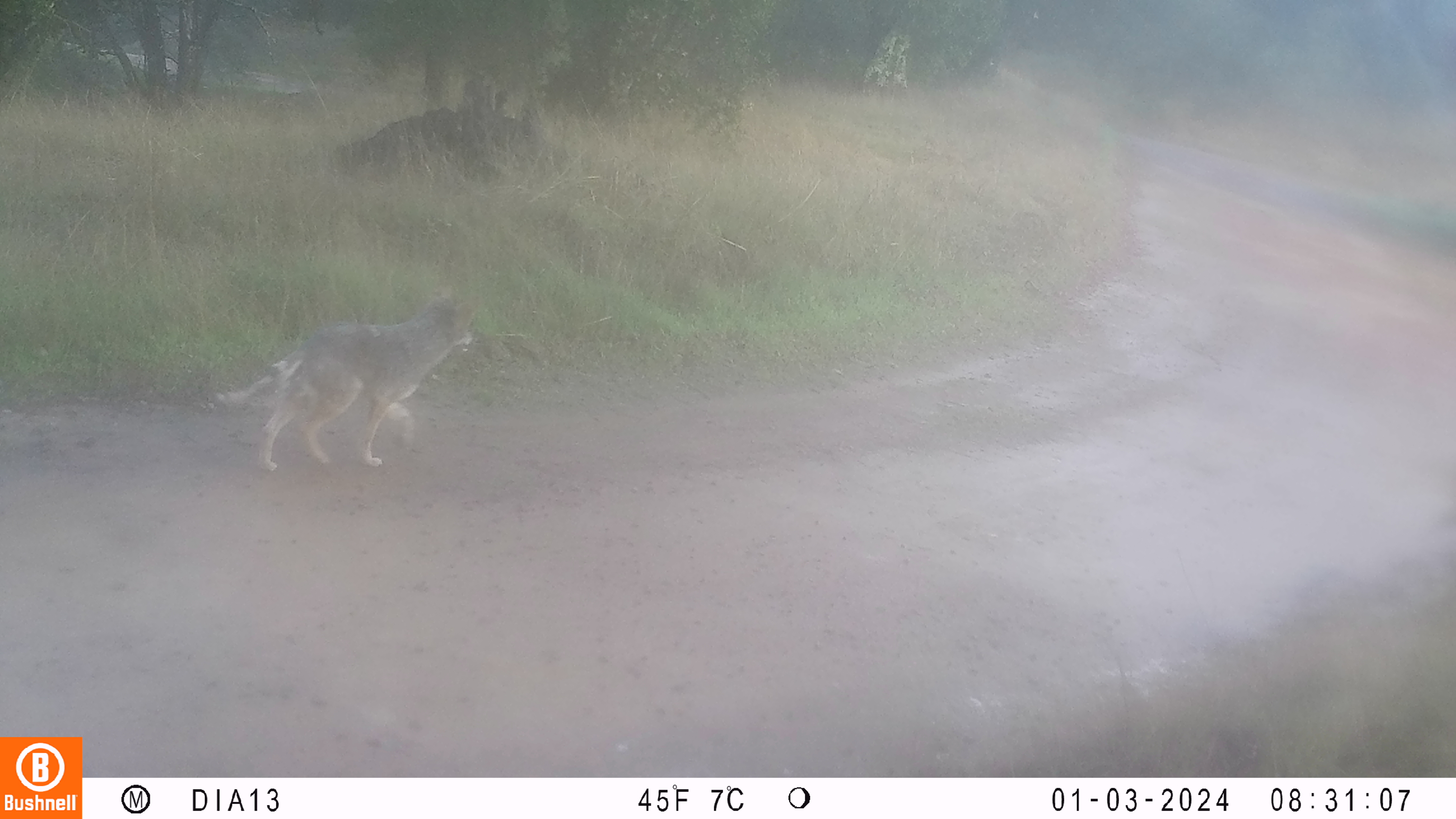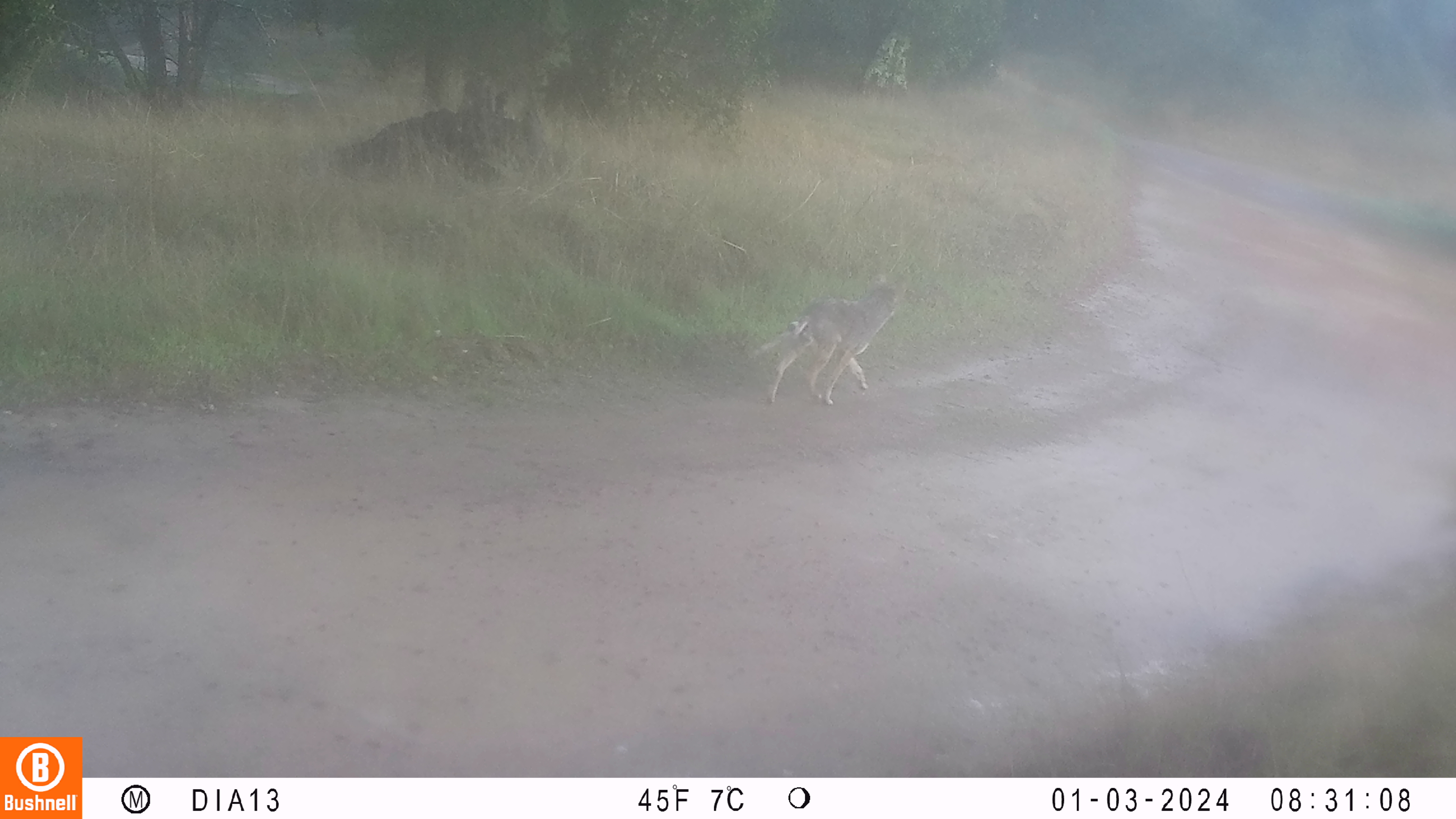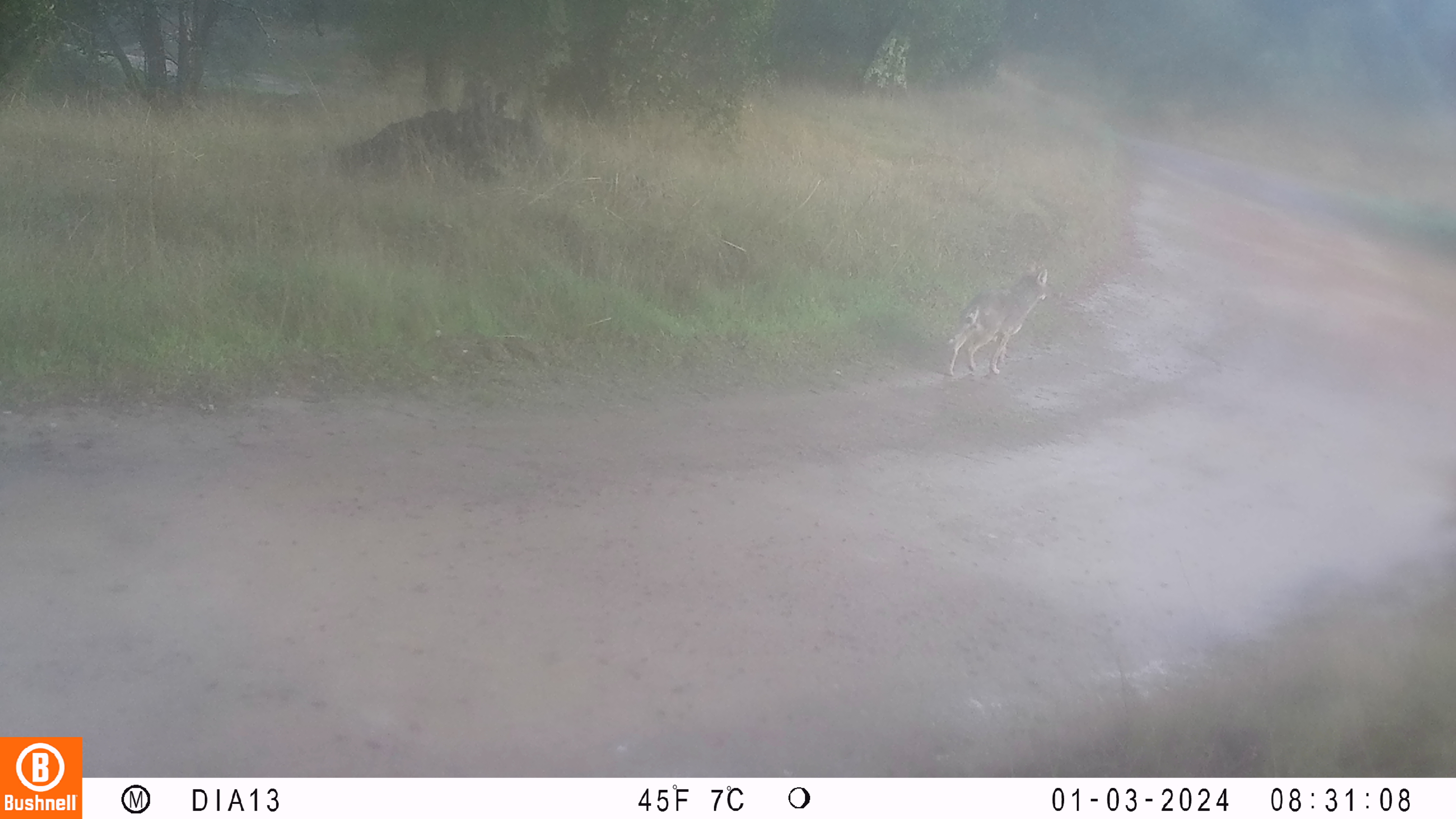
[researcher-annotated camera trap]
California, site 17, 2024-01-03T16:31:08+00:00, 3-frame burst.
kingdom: Animalia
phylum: Chordata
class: Mammalia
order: Carnivora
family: Canidae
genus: Canis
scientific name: Canis latrans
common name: coyote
Coyote (Canis latrans).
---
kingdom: Animalia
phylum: Chordata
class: Mammalia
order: Carnivora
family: Canidae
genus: Urocyon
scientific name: Urocyon cinereoargenteus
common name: gray fox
Gray fox (Urocyon cinereoargenteus).